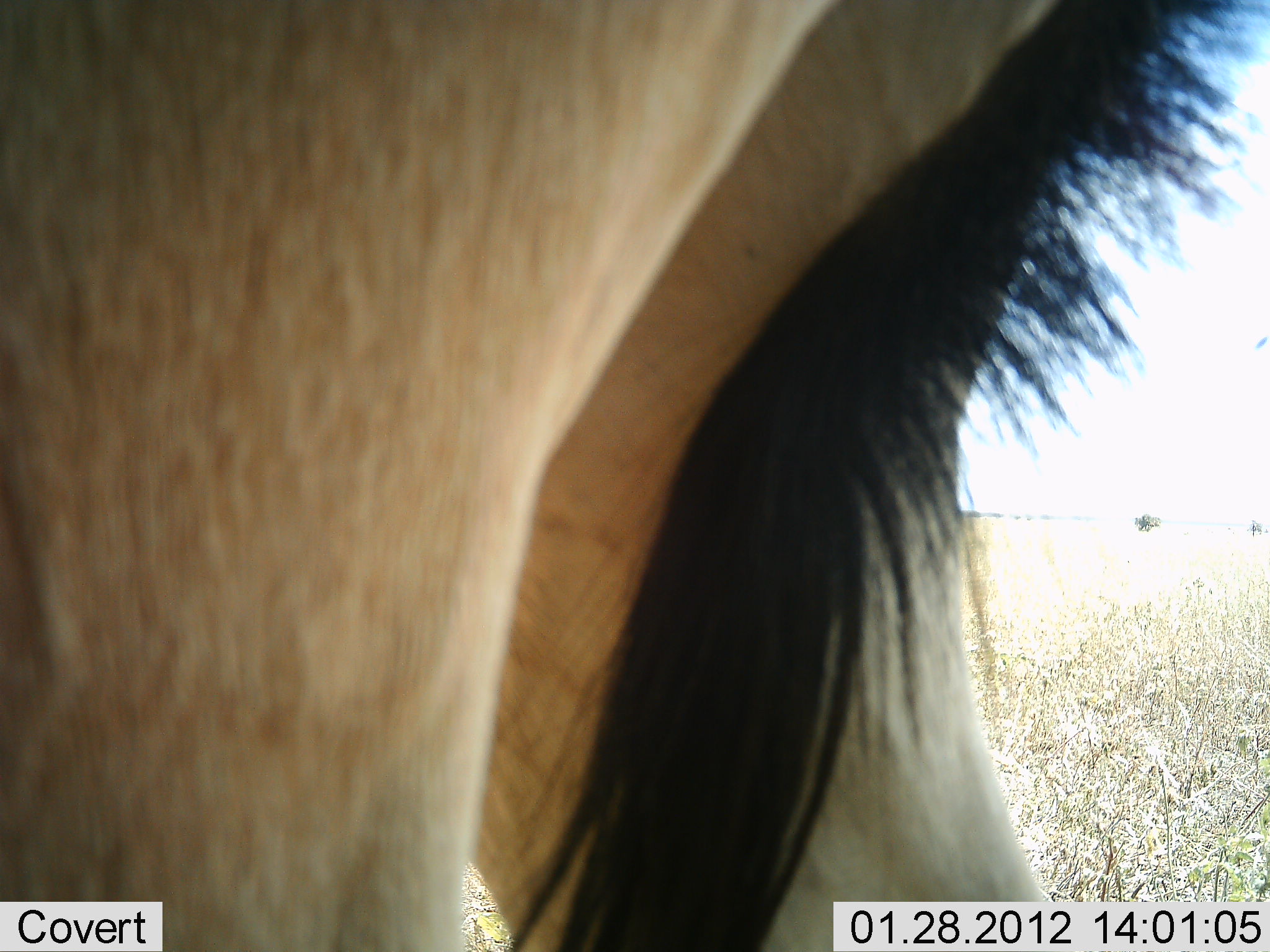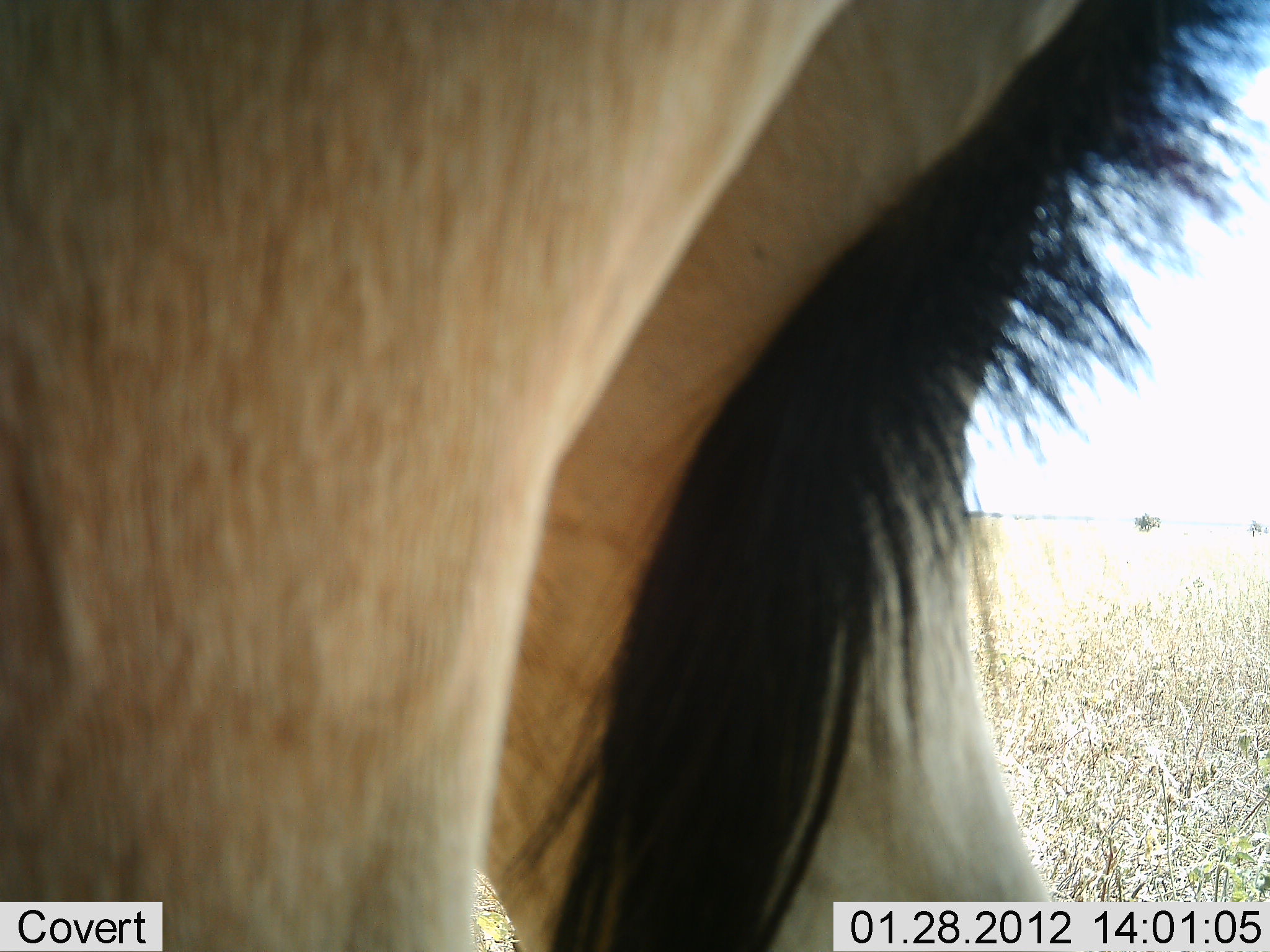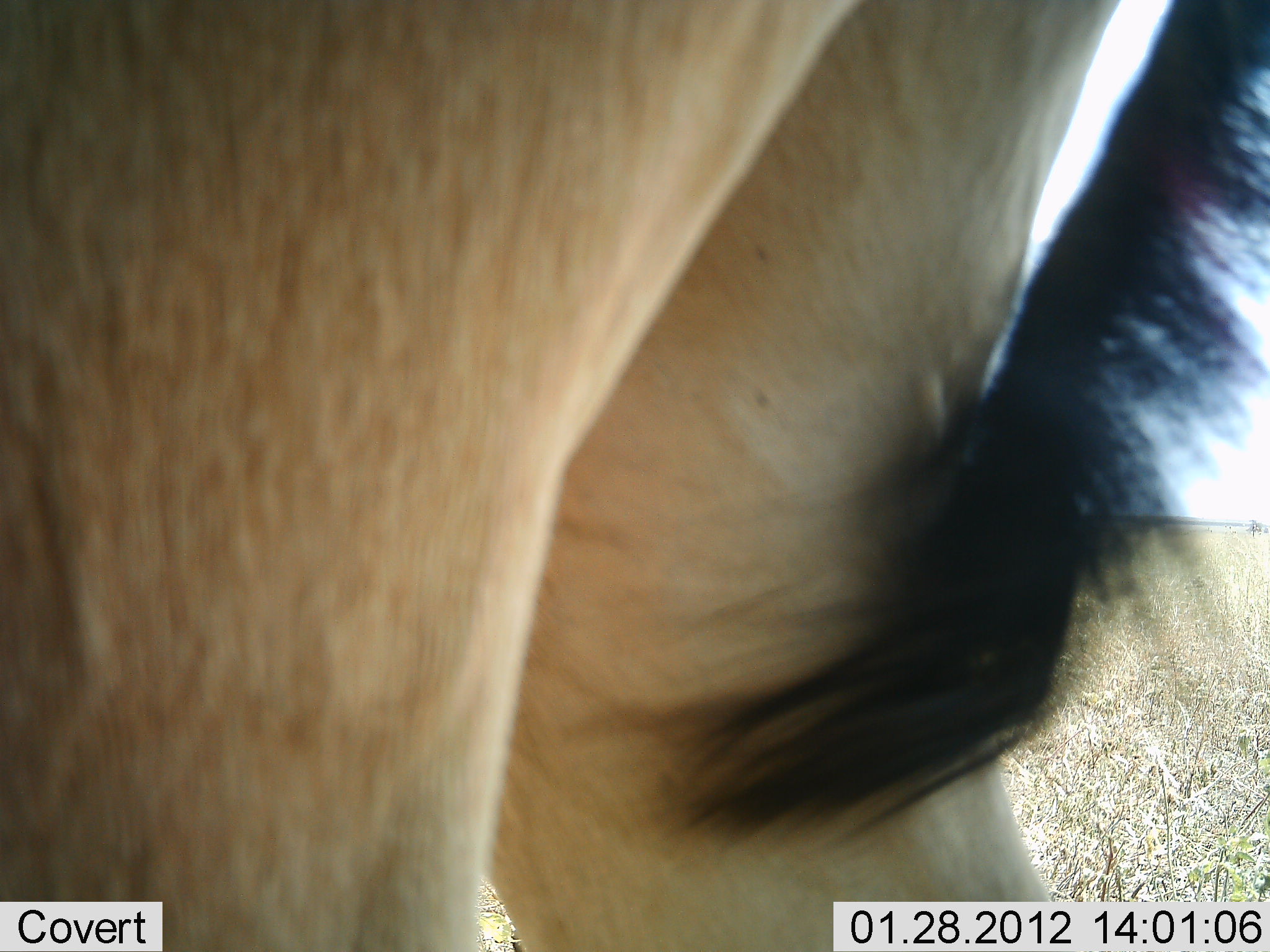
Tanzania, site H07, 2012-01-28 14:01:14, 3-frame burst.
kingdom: Animalia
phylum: Chordata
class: Mammalia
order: Artiodactyla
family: Bovidae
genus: Alcelaphus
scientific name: Alcelaphus buselaphus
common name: hartebeest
Hartebeest (Alcelaphus buselaphus), count 1. Behavior (volunteer vote fractions): standing 100%, resting 0%, moving 0%, interacting 0%. Young present (vote fraction): 0%. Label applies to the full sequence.